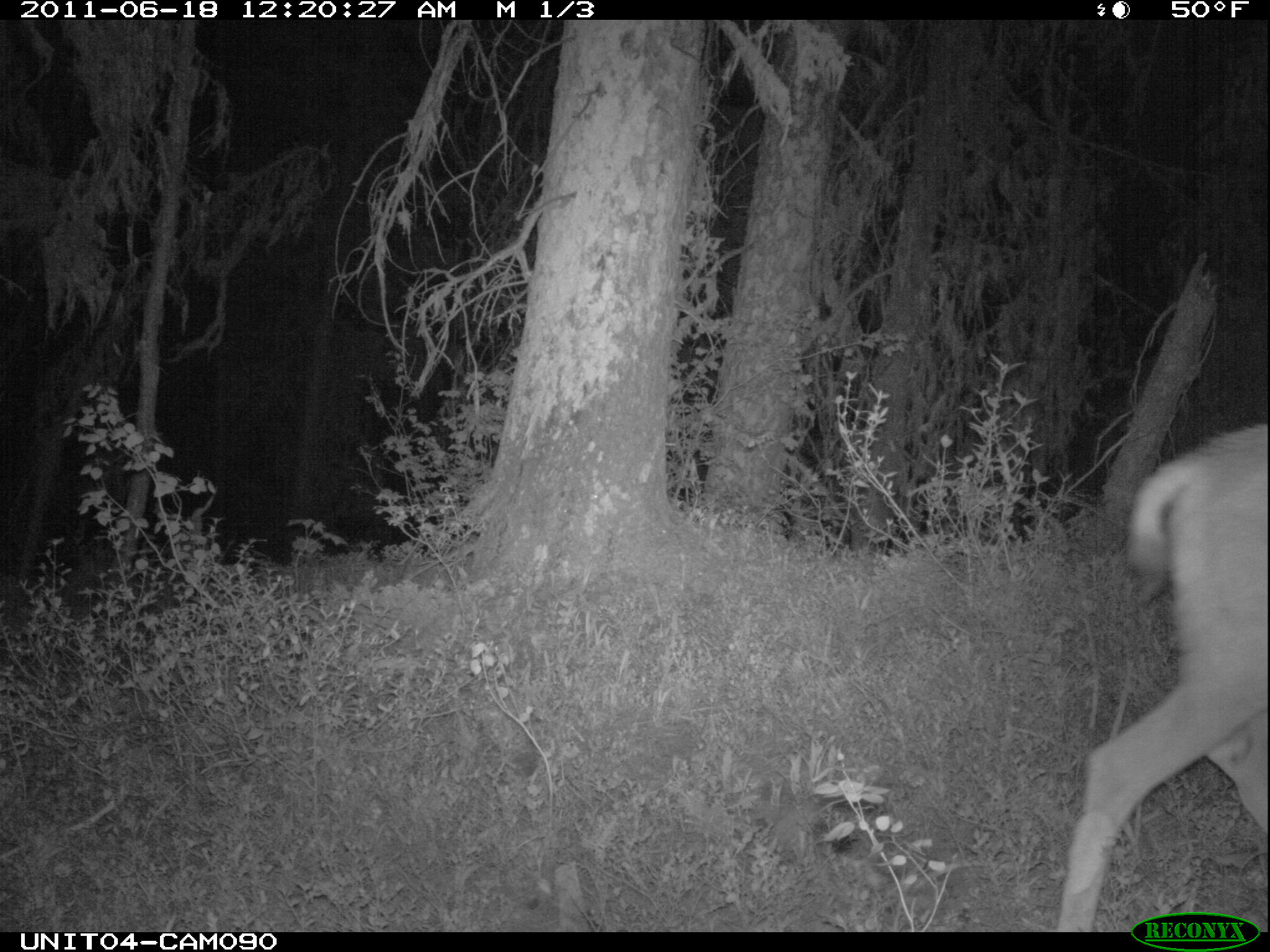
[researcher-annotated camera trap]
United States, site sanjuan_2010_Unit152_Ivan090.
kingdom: Animalia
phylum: Chordata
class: Mammalia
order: Artiodactyla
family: Cervidae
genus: Odocoileus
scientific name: Odocoileus hemionus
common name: mule deer